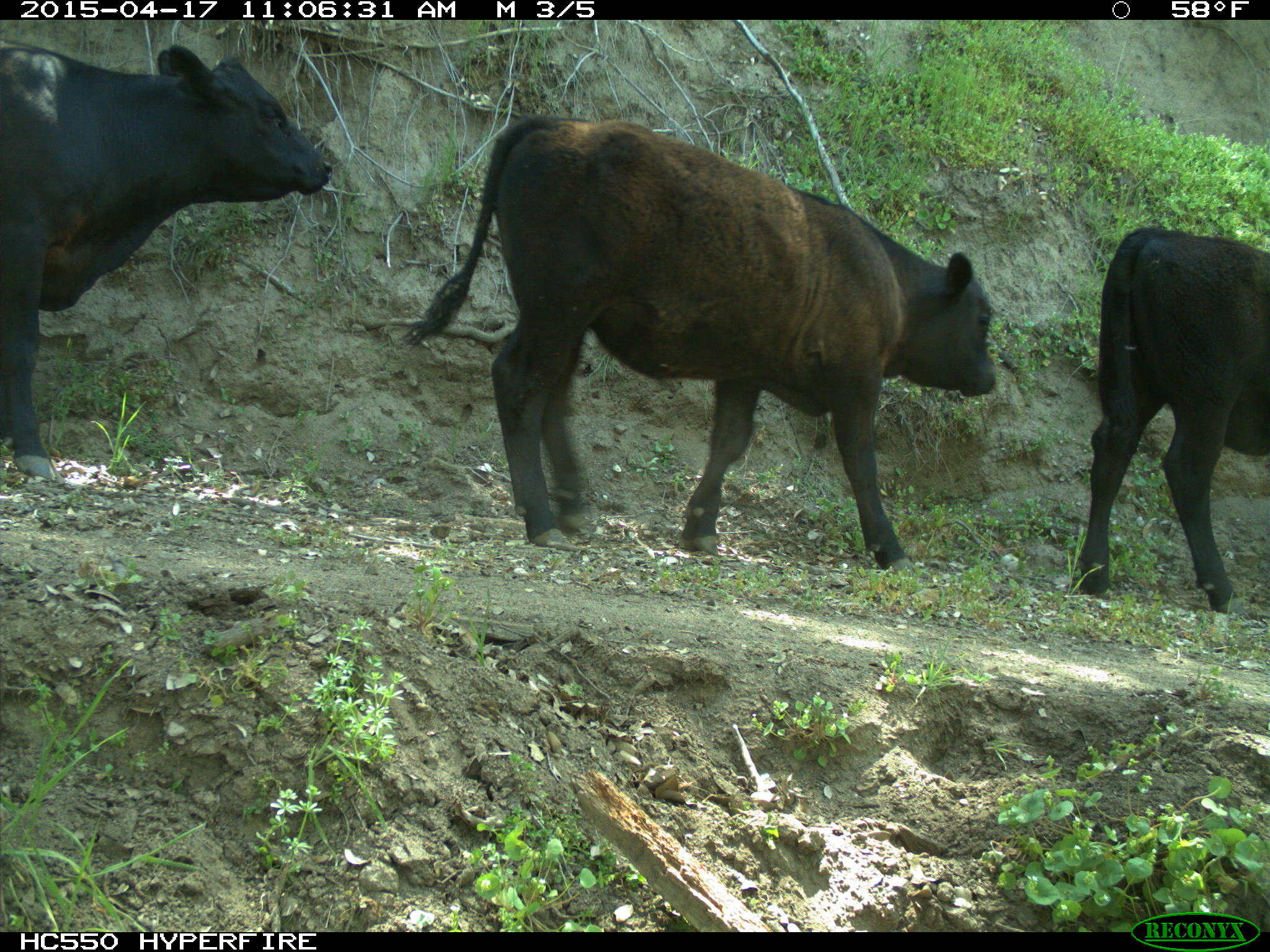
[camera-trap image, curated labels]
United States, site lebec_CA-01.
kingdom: Animalia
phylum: Chordata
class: Mammalia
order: Artiodactyla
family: Bovidae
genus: Bos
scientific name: Bos taurus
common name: domestic cow